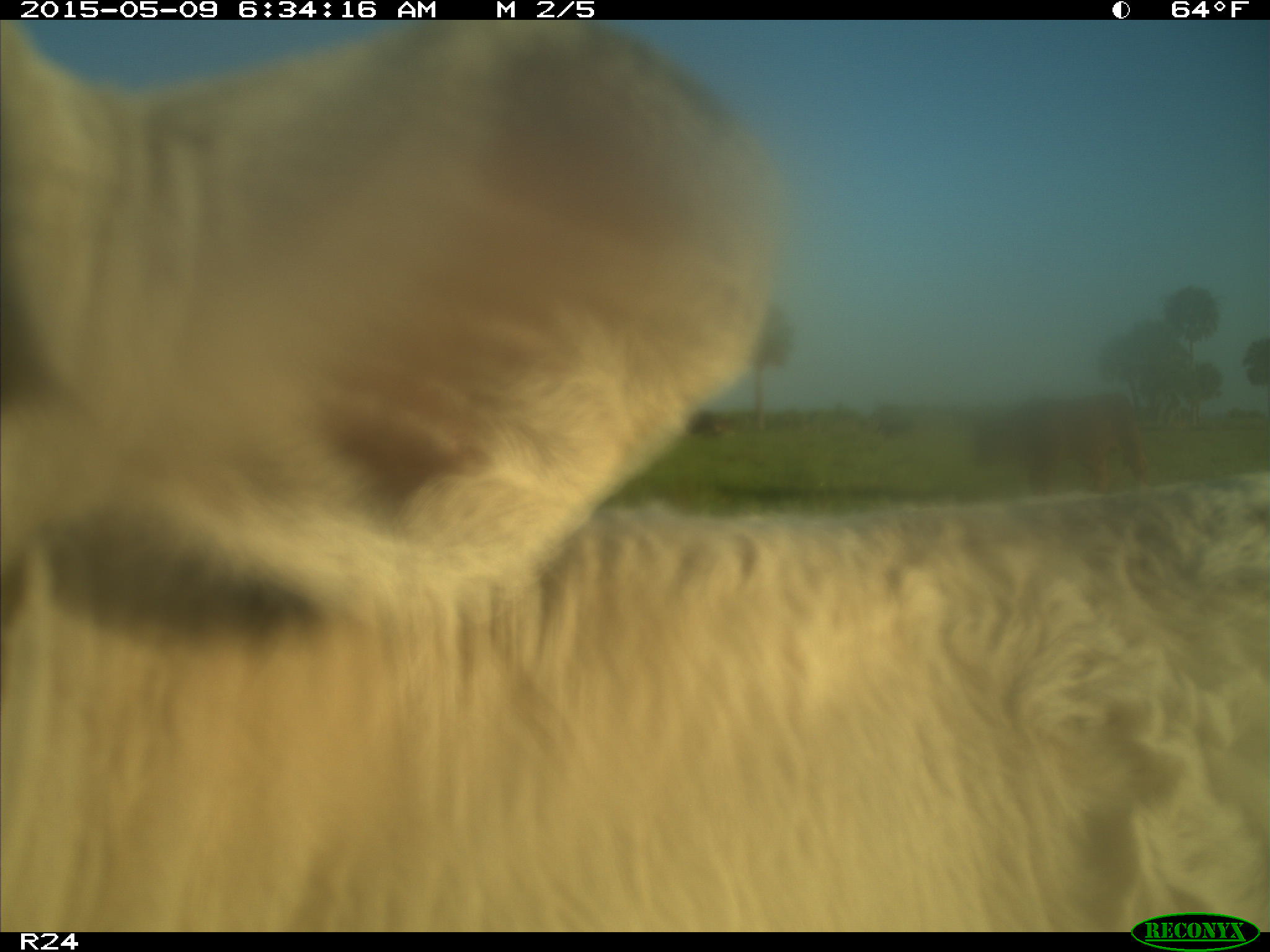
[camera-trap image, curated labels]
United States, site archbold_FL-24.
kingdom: Animalia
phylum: Chordata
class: Mammalia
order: Artiodactyla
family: Bovidae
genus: Bos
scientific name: Bos taurus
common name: domestic cow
Bos taurus (domestic cow).